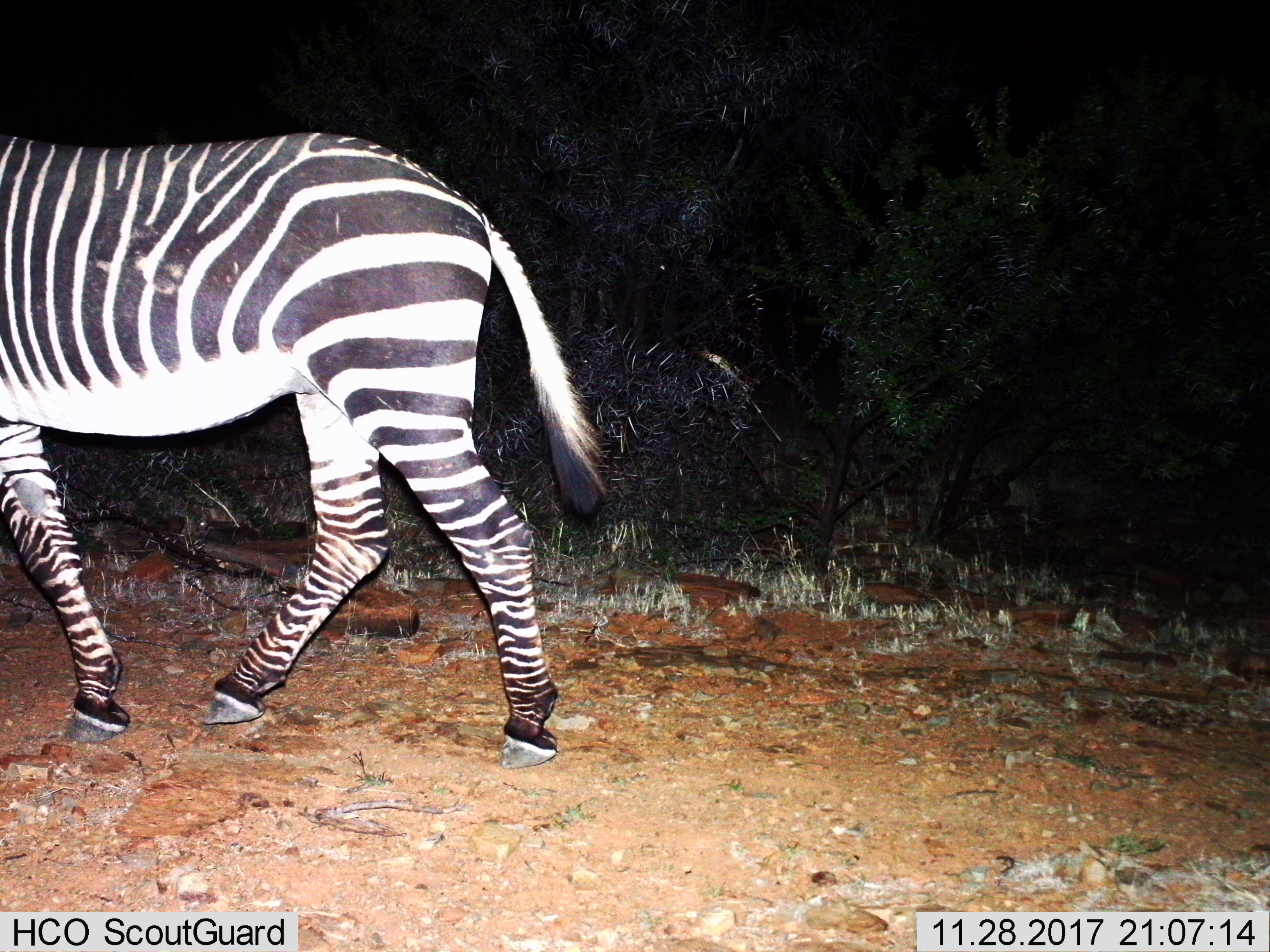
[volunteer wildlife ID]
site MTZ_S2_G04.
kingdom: Animalia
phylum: Chordata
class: Mammalia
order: Perissodactyla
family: Equidae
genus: Equus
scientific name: Equus zebra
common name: mountain zebra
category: zebramountain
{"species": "zebramountain (mountain zebra) (Equus zebra)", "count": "1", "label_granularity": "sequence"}